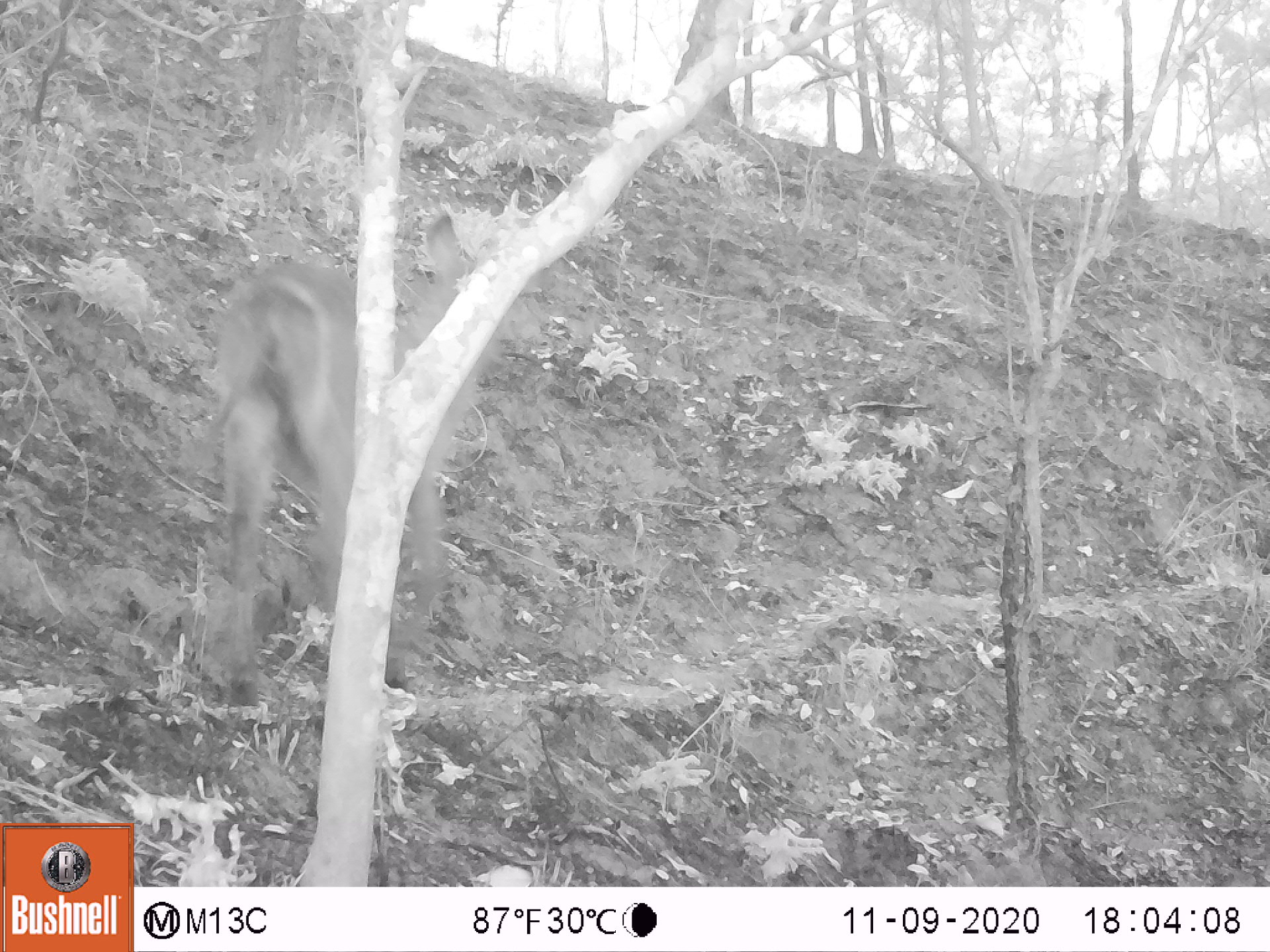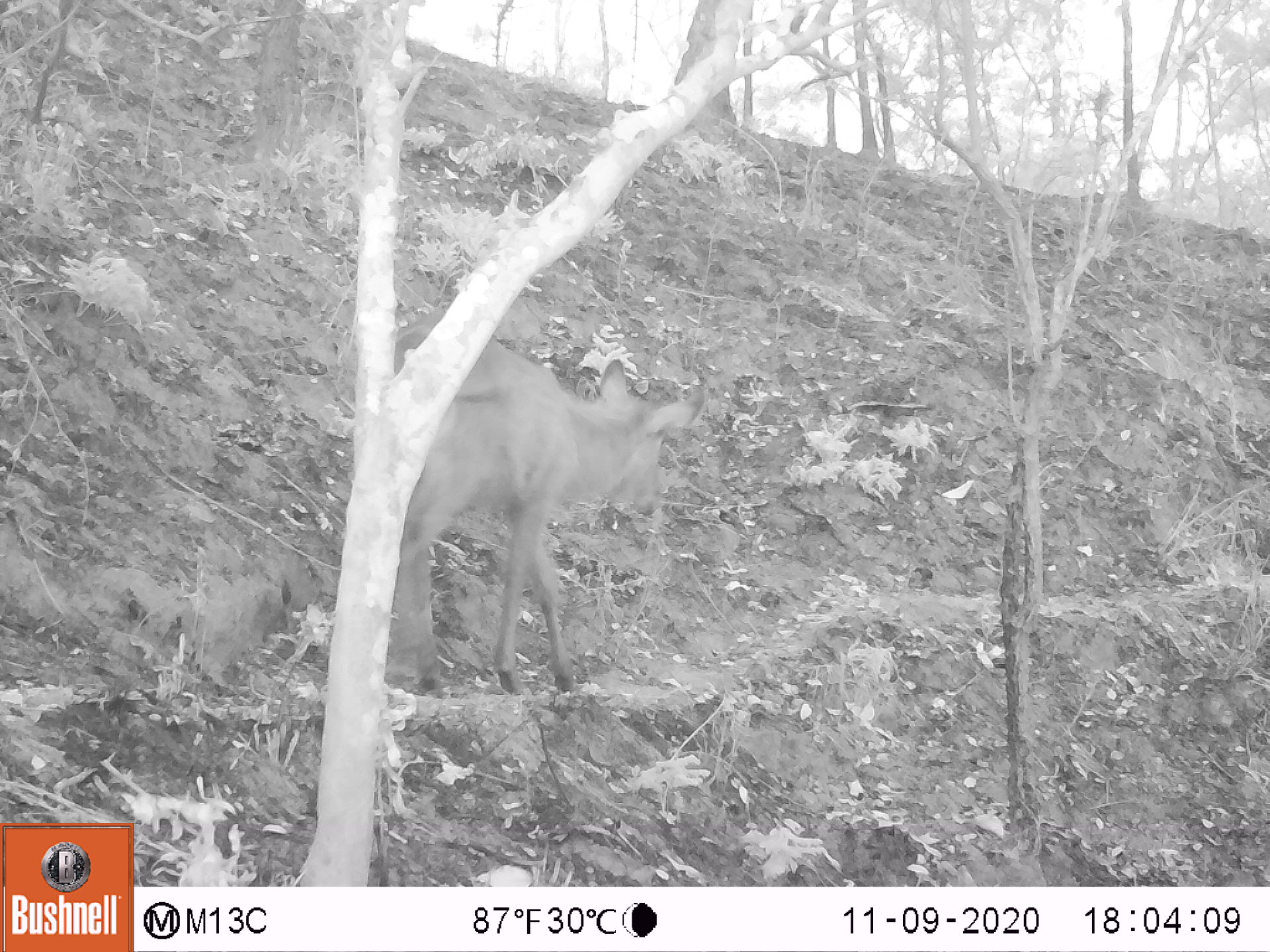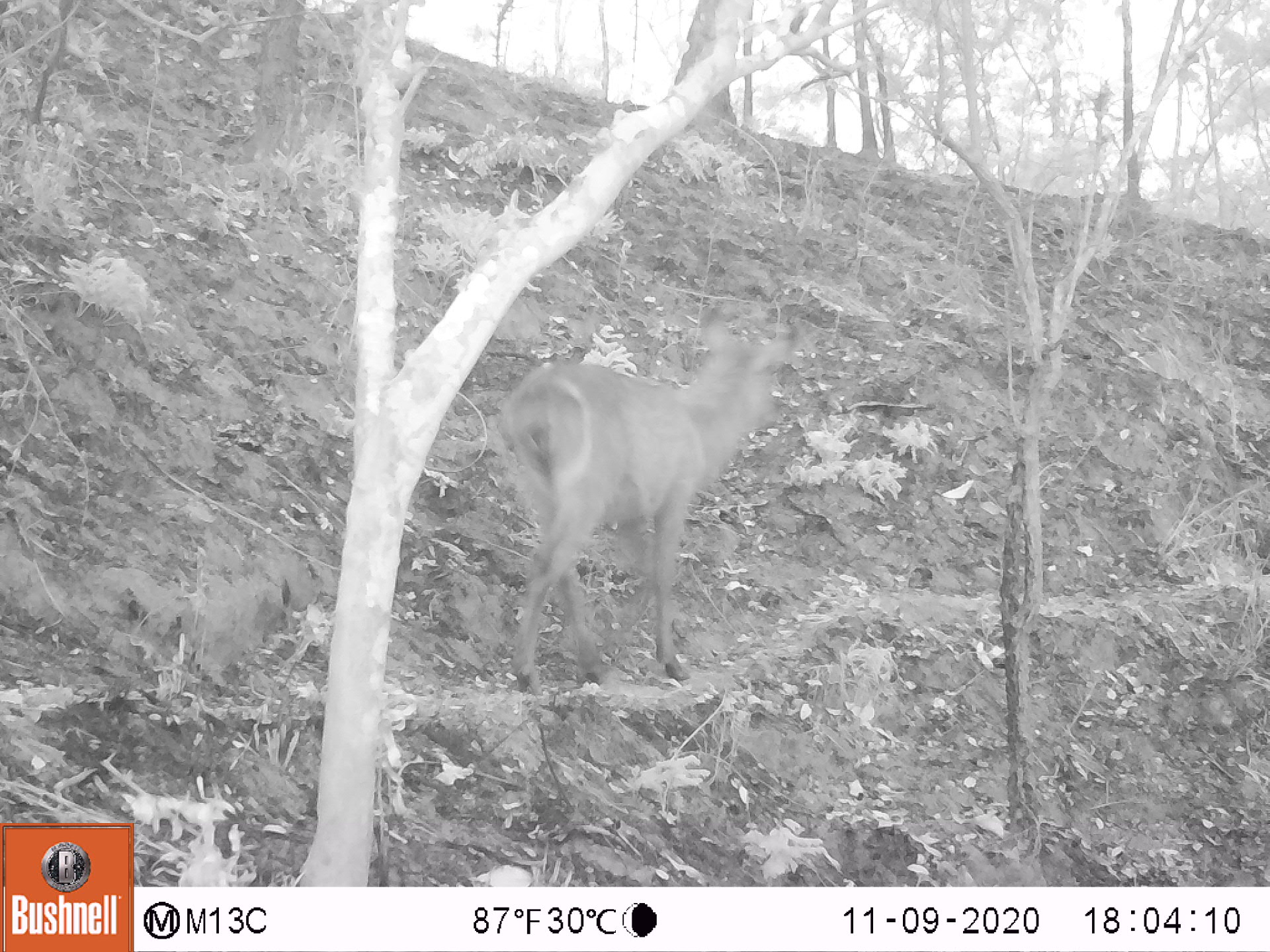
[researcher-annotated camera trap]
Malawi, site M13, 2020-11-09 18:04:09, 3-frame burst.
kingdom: Animalia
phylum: Chordata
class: Mammalia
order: Artiodactyla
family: Bovidae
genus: Kobus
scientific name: Kobus ellipsiprymnus ellipsiprymnus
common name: common waterbuck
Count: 1.